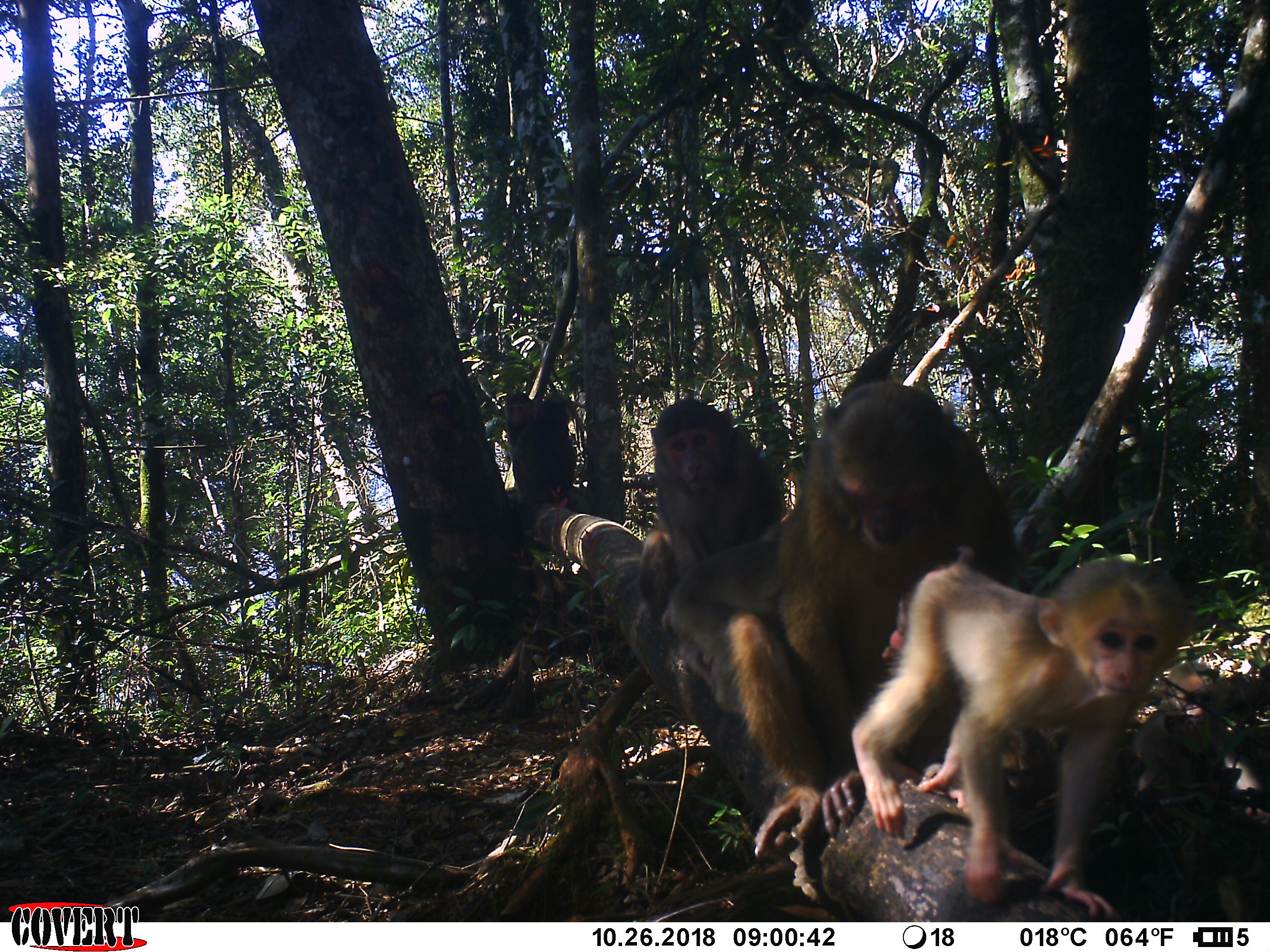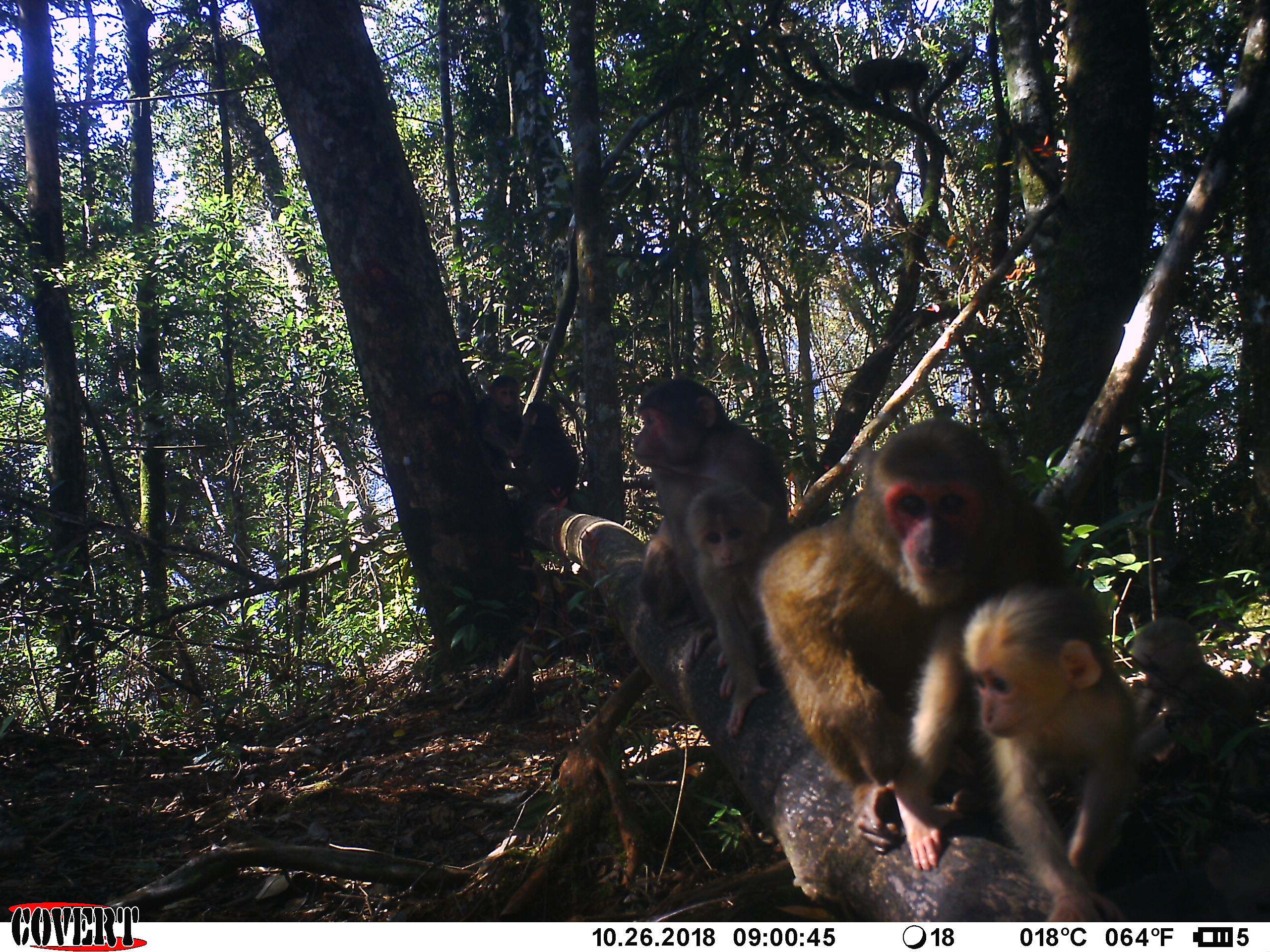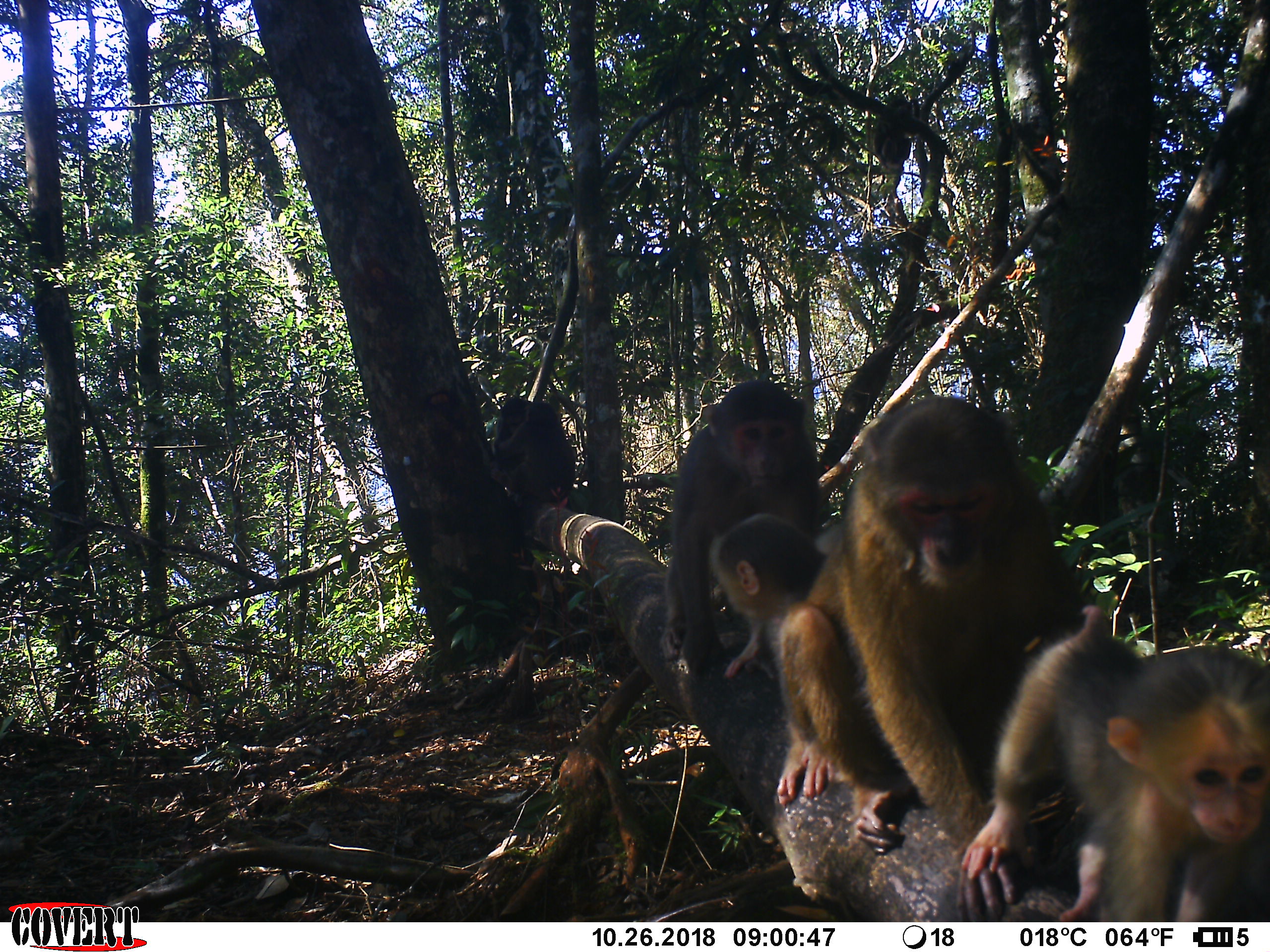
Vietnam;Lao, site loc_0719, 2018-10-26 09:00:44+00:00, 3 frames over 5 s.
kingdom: Animalia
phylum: Chordata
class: Mammalia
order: Primates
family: Cercopithecidae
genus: Macaca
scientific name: Macaca arctoides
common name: stump-tailed macaque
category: stump tailed macaque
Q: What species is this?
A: Stump tailed macaque (stump-tailed macaque) (Macaca arctoides).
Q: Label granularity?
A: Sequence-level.